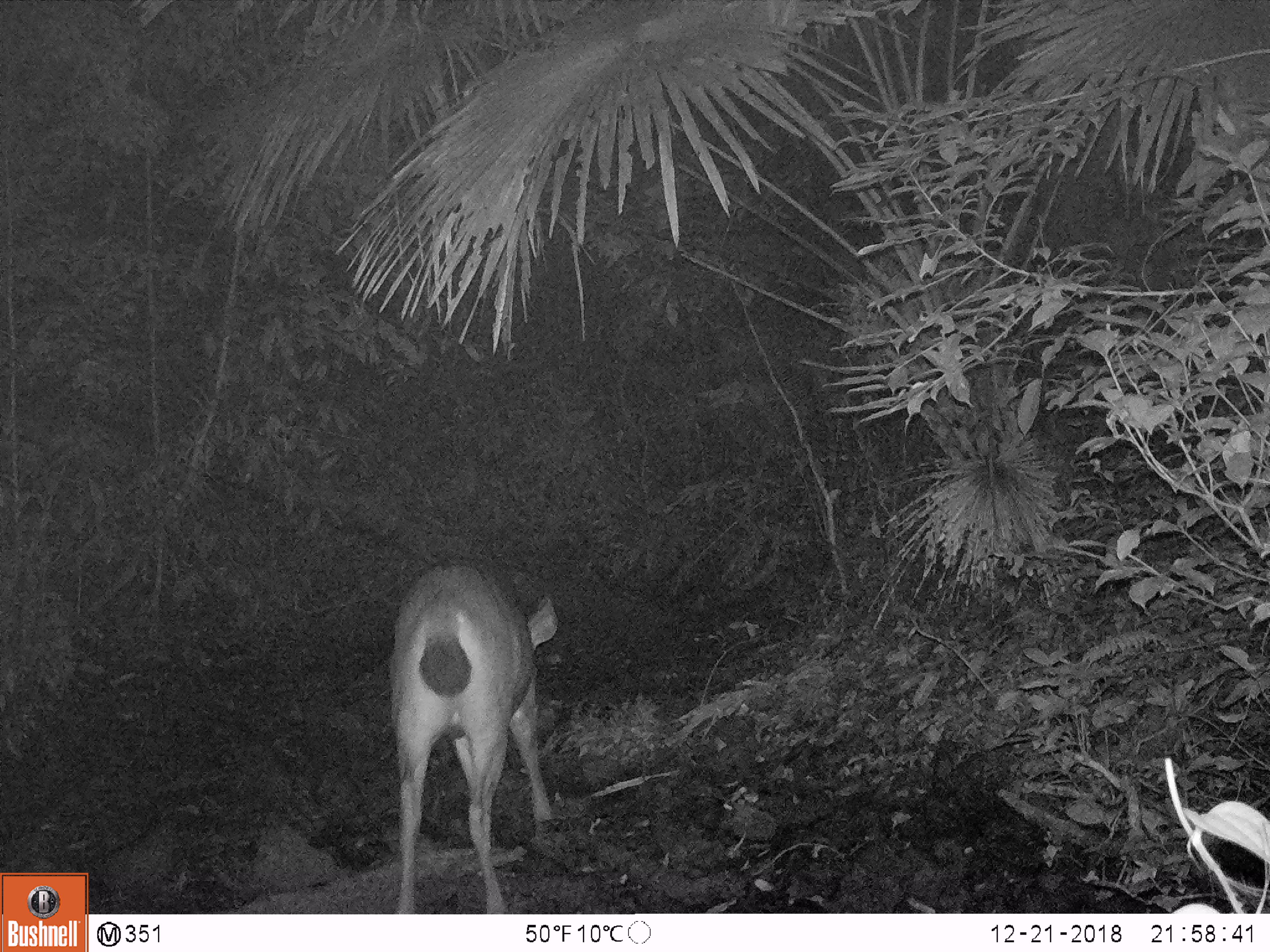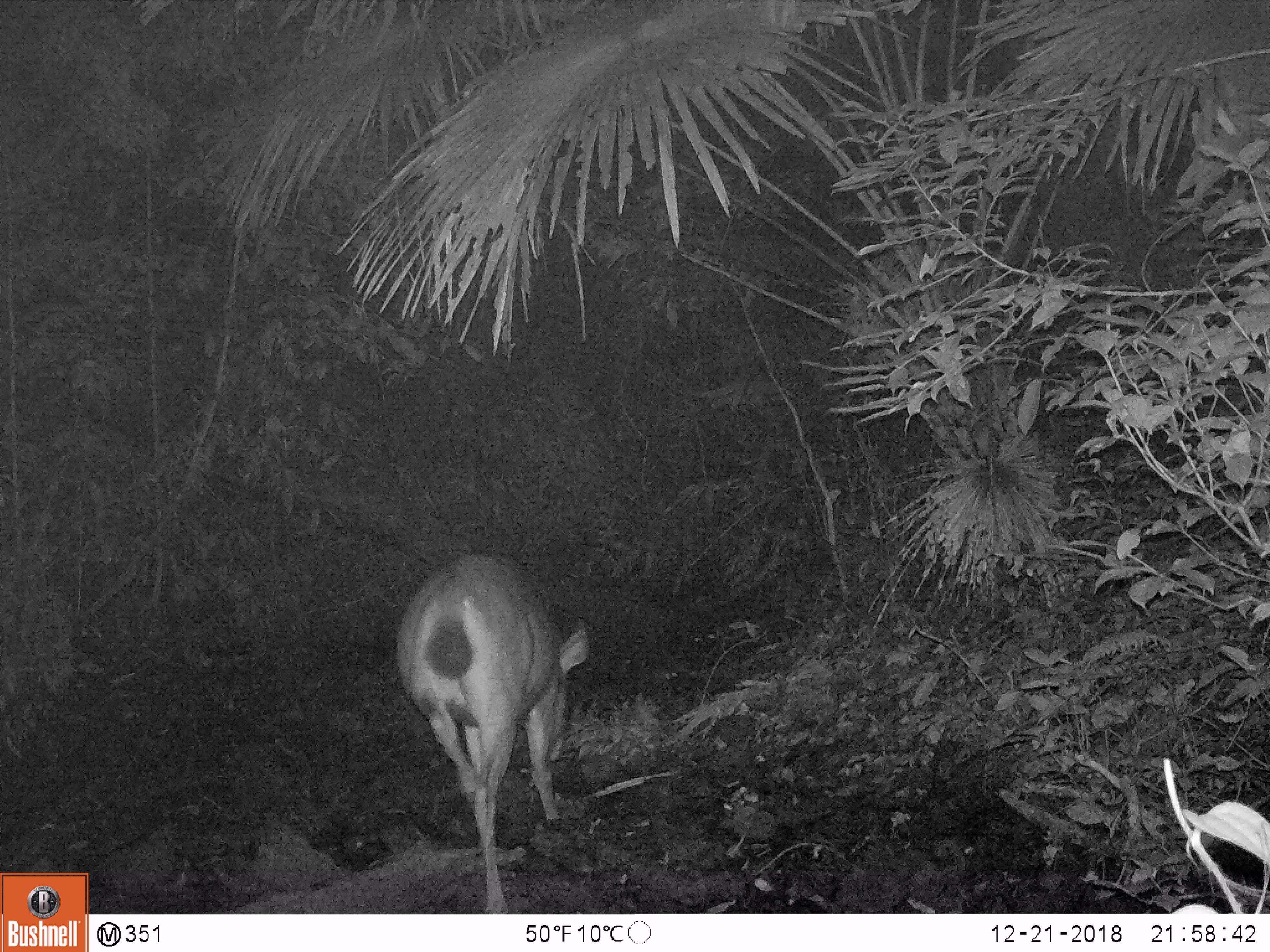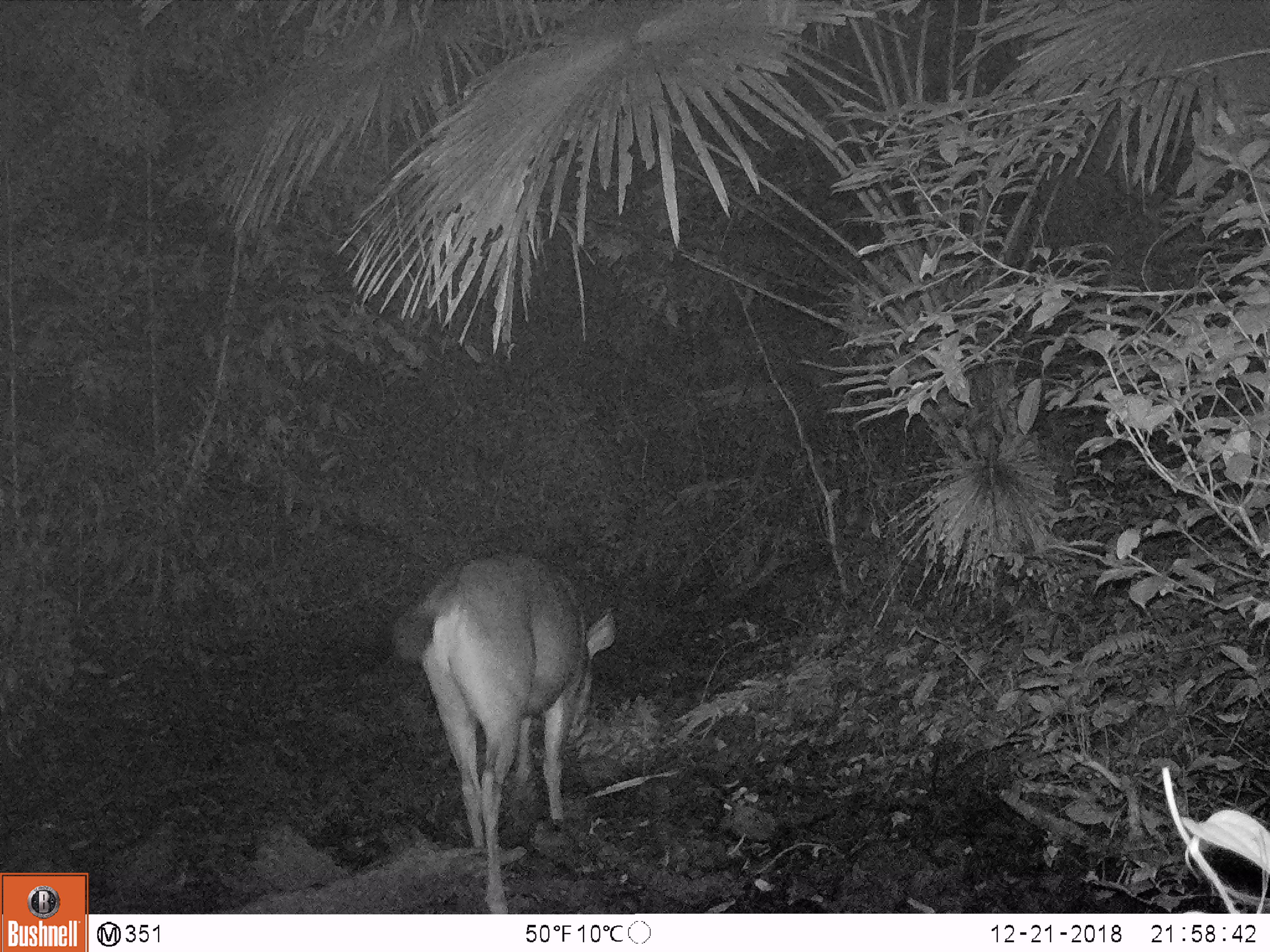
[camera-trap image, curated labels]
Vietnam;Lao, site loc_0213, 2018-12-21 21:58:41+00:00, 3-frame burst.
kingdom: Animalia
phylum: Chordata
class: Mammalia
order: Artiodactyla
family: Cervidae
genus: Rusa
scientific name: Rusa unicolor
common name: sambar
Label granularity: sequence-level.